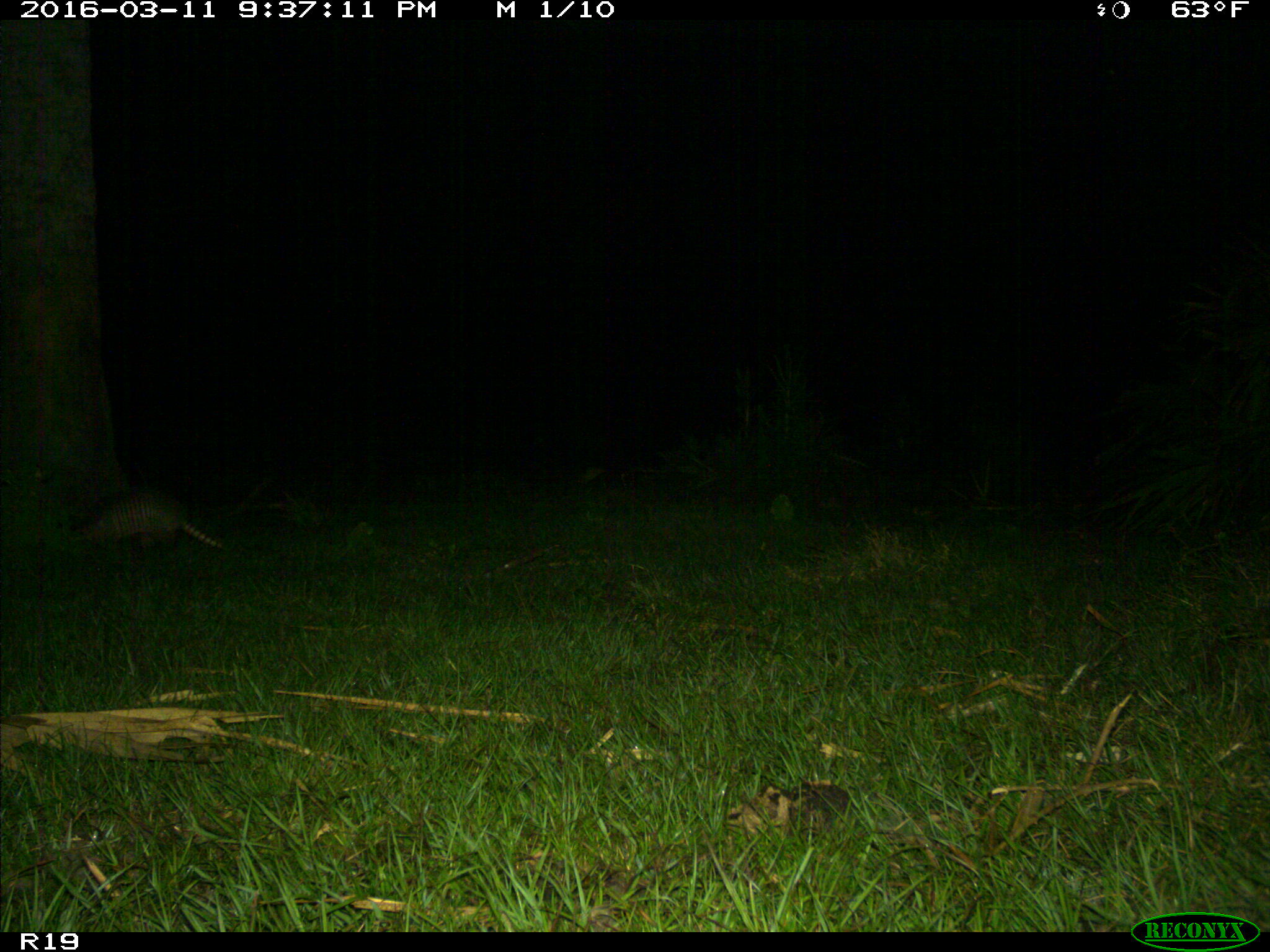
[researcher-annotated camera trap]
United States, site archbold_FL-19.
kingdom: Animalia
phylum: Chordata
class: Mammalia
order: Cingulata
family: Dasypodidae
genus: Dasypus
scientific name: Dasypus novemcinctus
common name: nine-banded armadillo